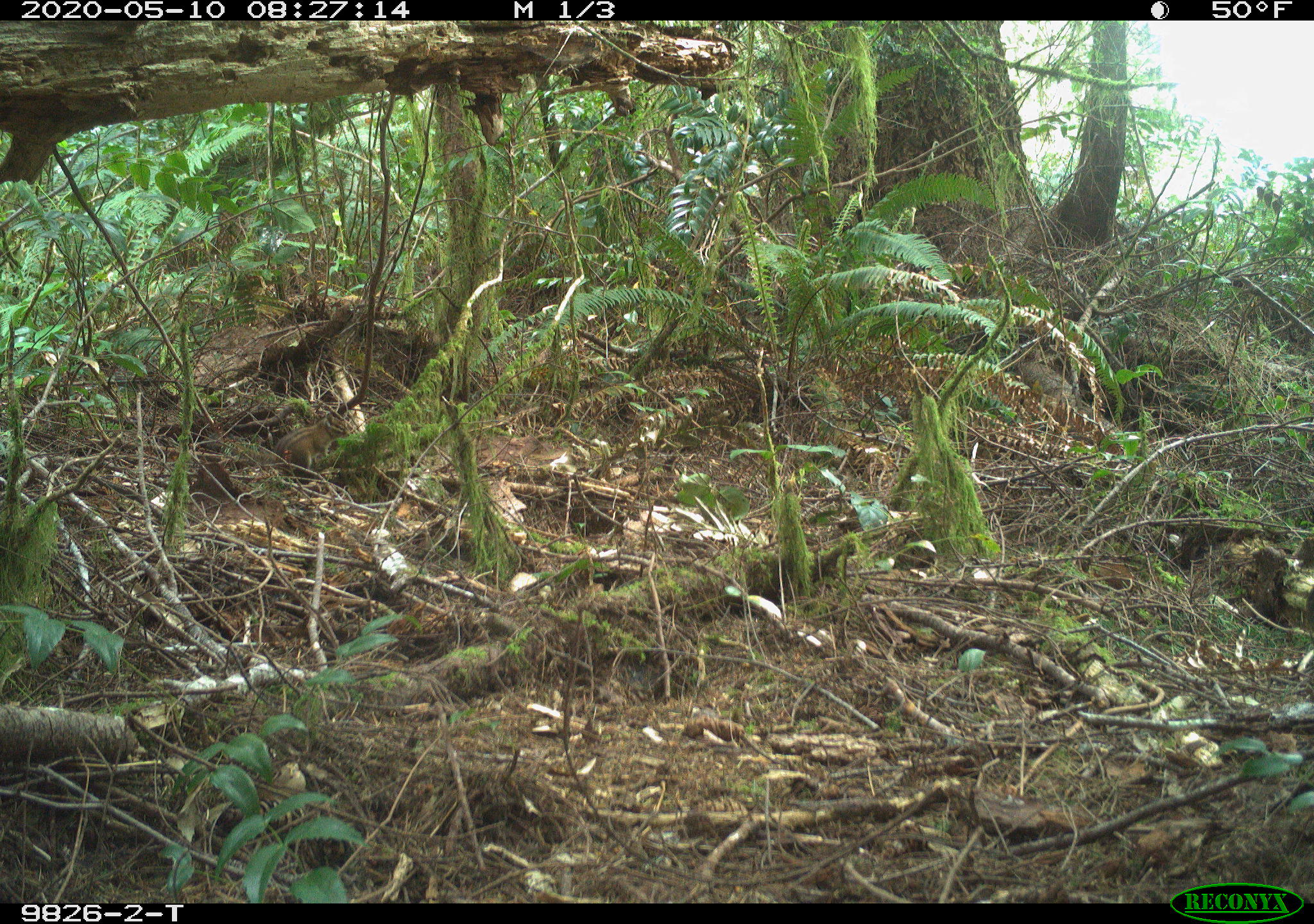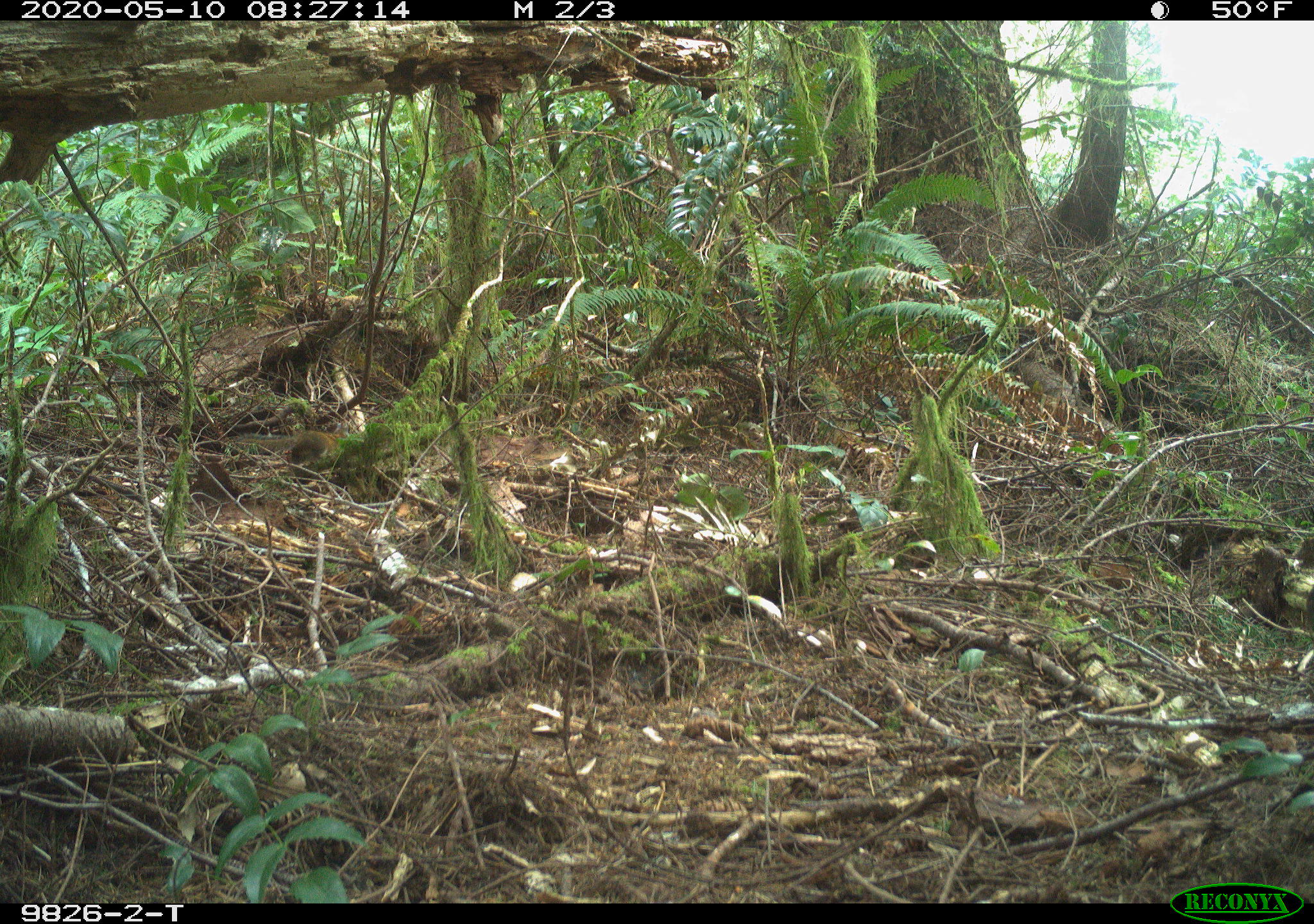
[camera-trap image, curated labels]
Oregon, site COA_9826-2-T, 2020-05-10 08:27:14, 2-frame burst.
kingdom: Animalia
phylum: Chordata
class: Mammalia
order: Rodentia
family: Sciuridae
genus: Neotamias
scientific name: Neotamias townsendii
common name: townsend's chipmunk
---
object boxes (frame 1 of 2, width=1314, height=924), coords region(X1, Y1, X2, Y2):
townsend's chipmunk: region(201, 408, 350, 478)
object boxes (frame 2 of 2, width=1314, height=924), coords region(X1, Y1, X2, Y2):
townsend's chipmunk: region(230, 424, 343, 466)